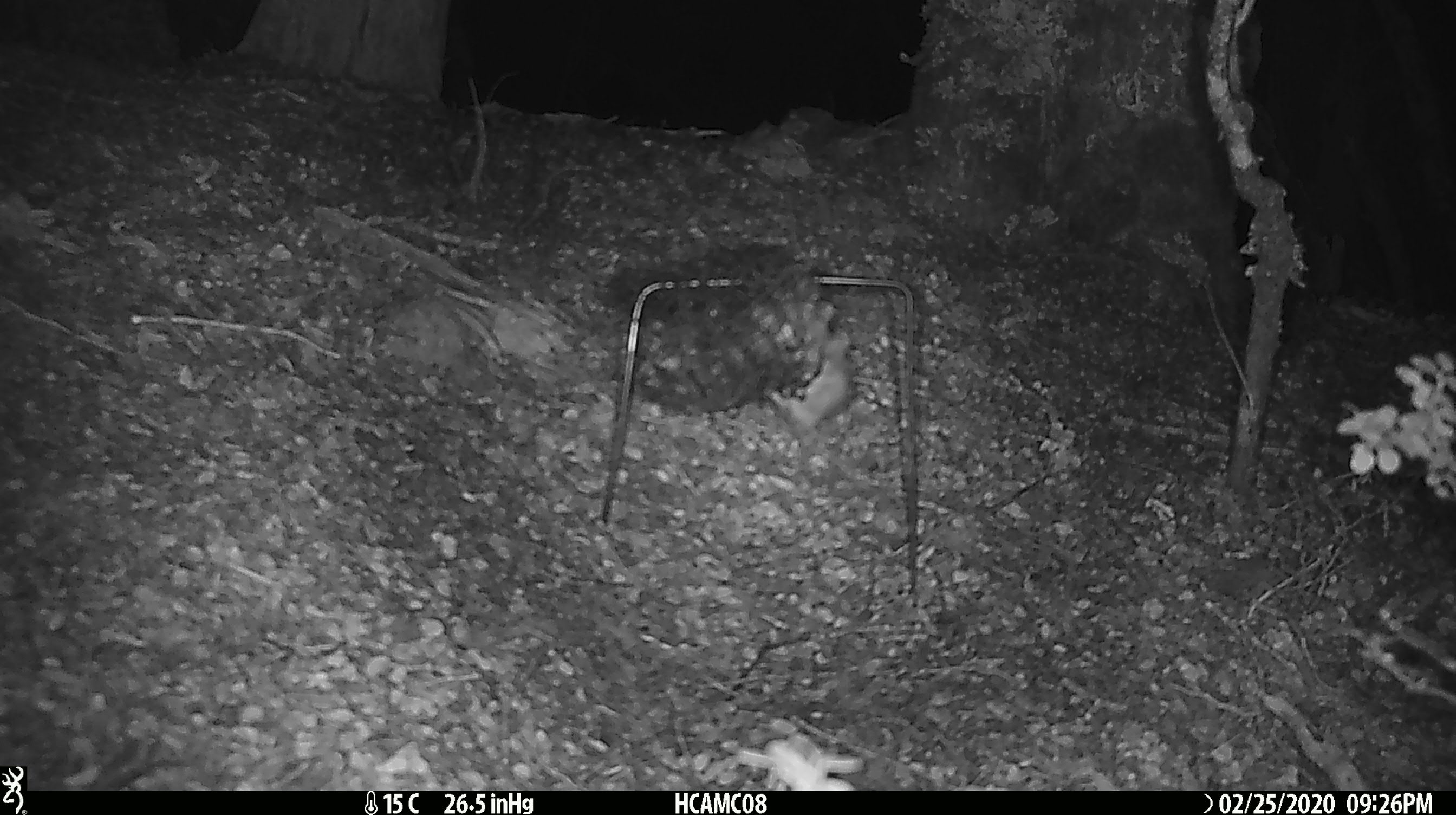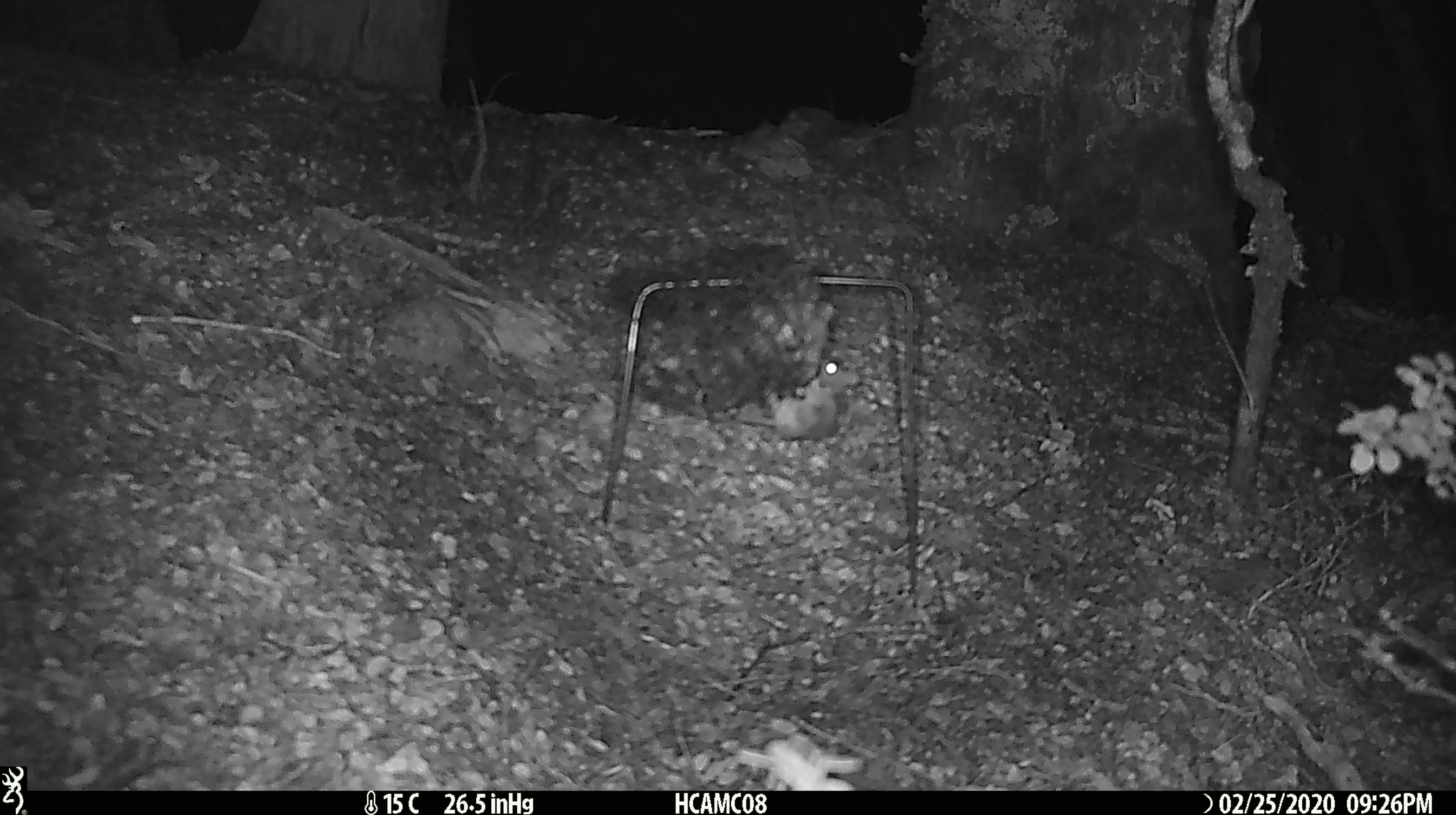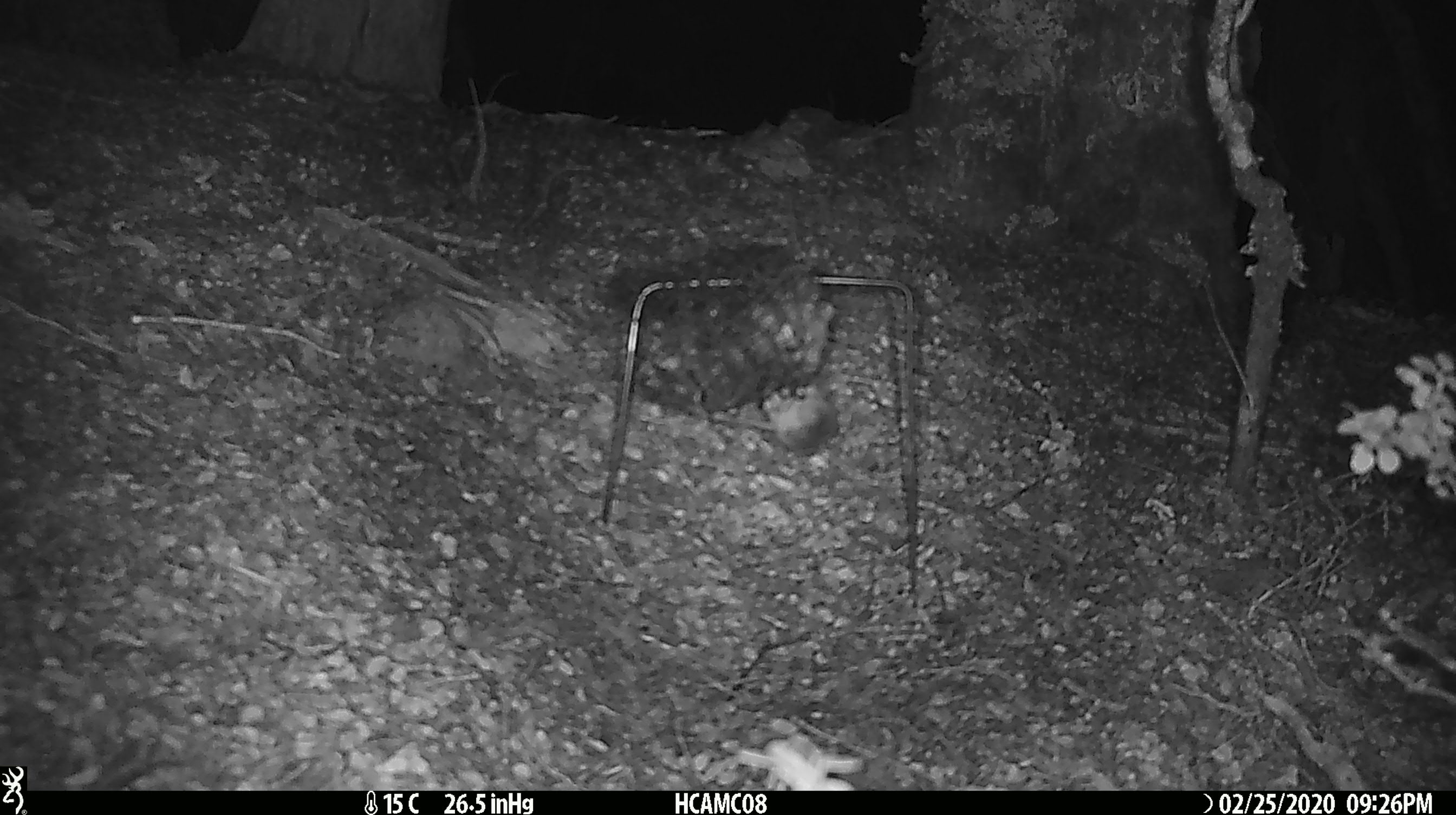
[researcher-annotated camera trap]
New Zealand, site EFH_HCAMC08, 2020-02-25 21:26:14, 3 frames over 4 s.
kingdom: Animalia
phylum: Chordata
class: Mammalia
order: Rodentia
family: Muridae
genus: Mus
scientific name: Mus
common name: mouse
Mouse (Mus).